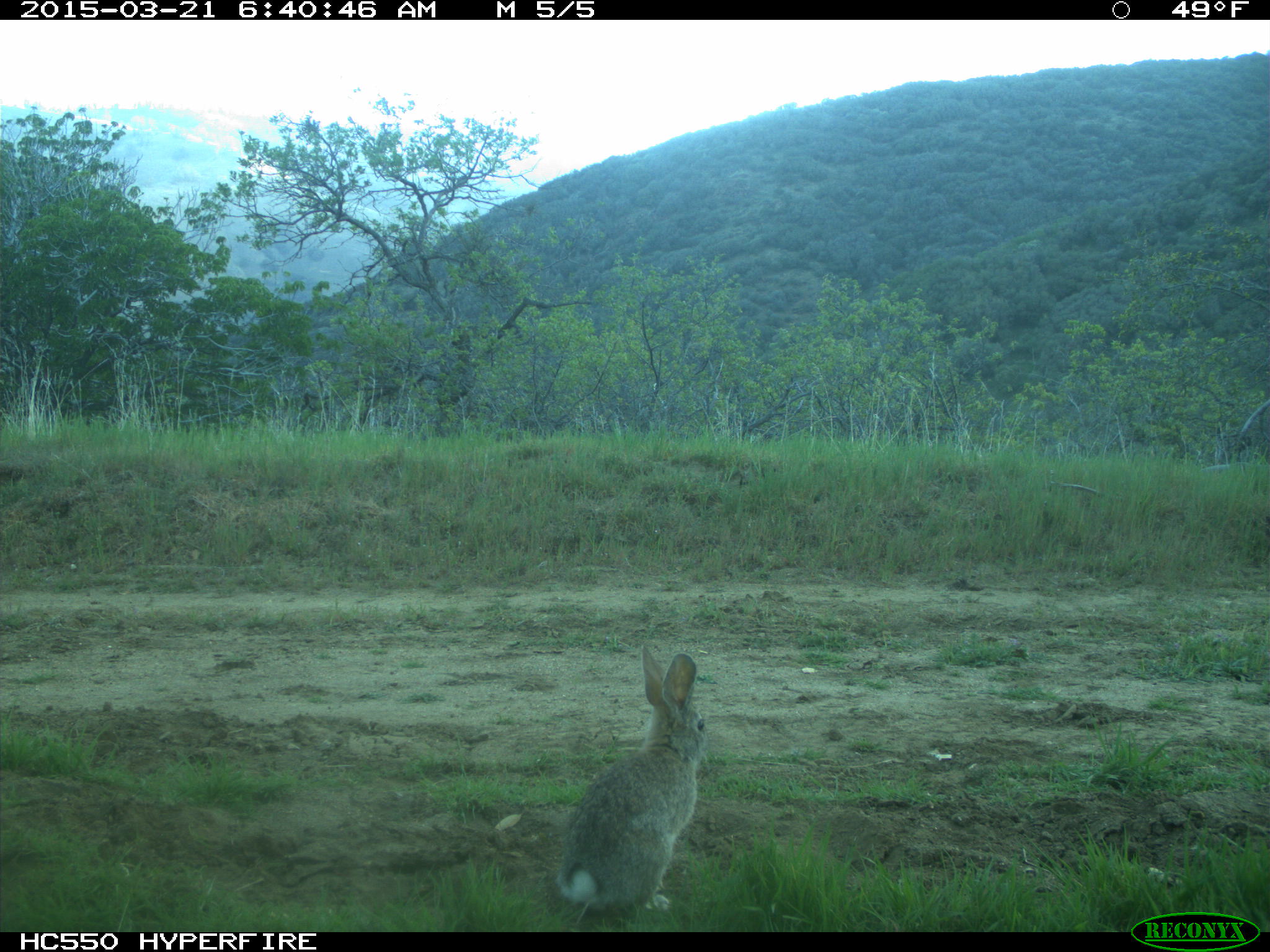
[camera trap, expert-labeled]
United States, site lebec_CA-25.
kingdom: Animalia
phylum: Chordata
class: Mammalia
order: Lagomorpha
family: Leporidae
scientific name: Leporidae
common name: rabbits and hares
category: unidentified rabbit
Unidentified rabbit (rabbits and hares) (Leporidae).